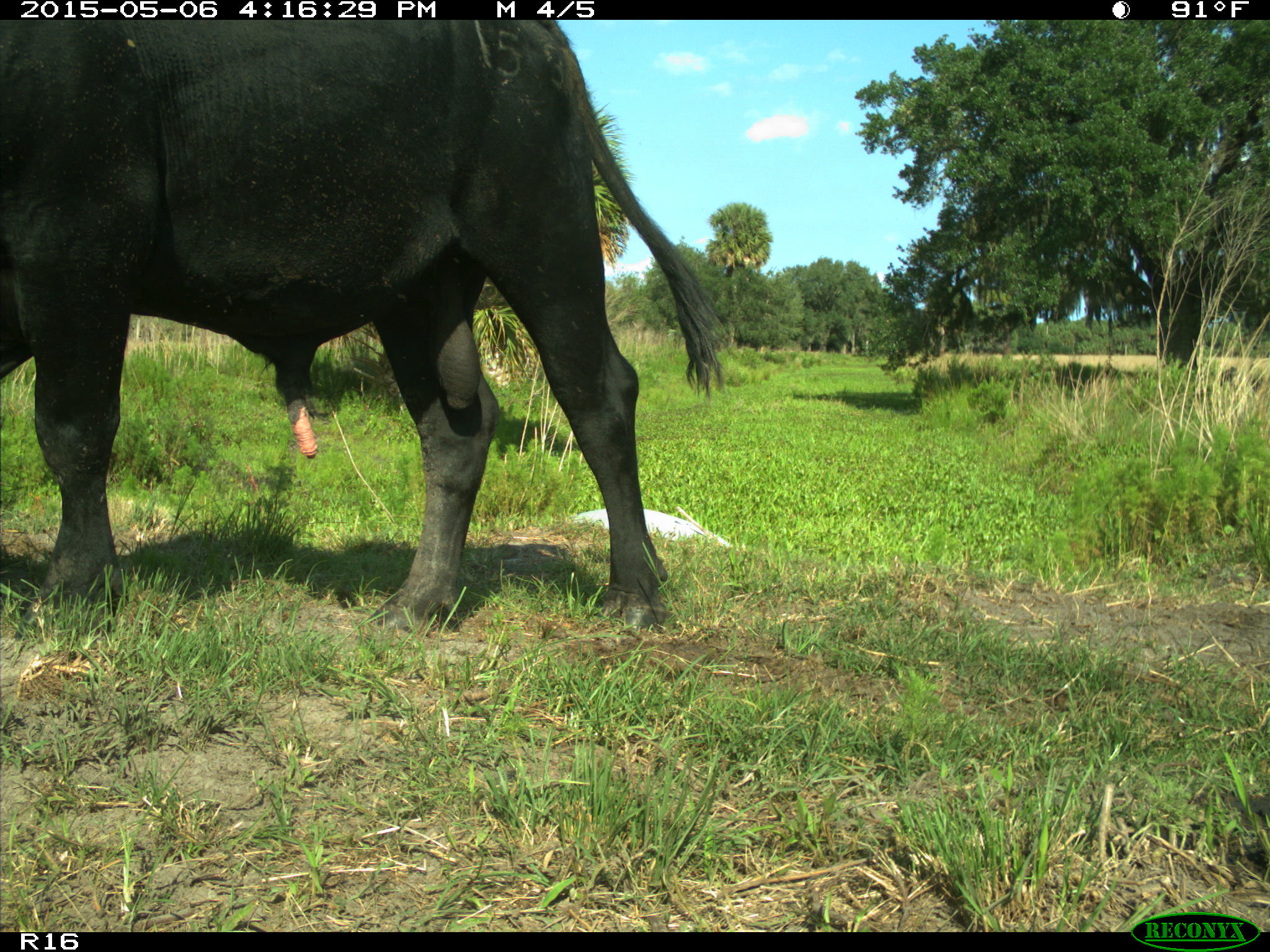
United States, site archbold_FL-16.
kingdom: Animalia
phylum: Chordata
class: Mammalia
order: Artiodactyla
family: Bovidae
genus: Bos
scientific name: Bos taurus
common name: domestic cow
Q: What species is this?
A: Bos taurus (domestic cow).